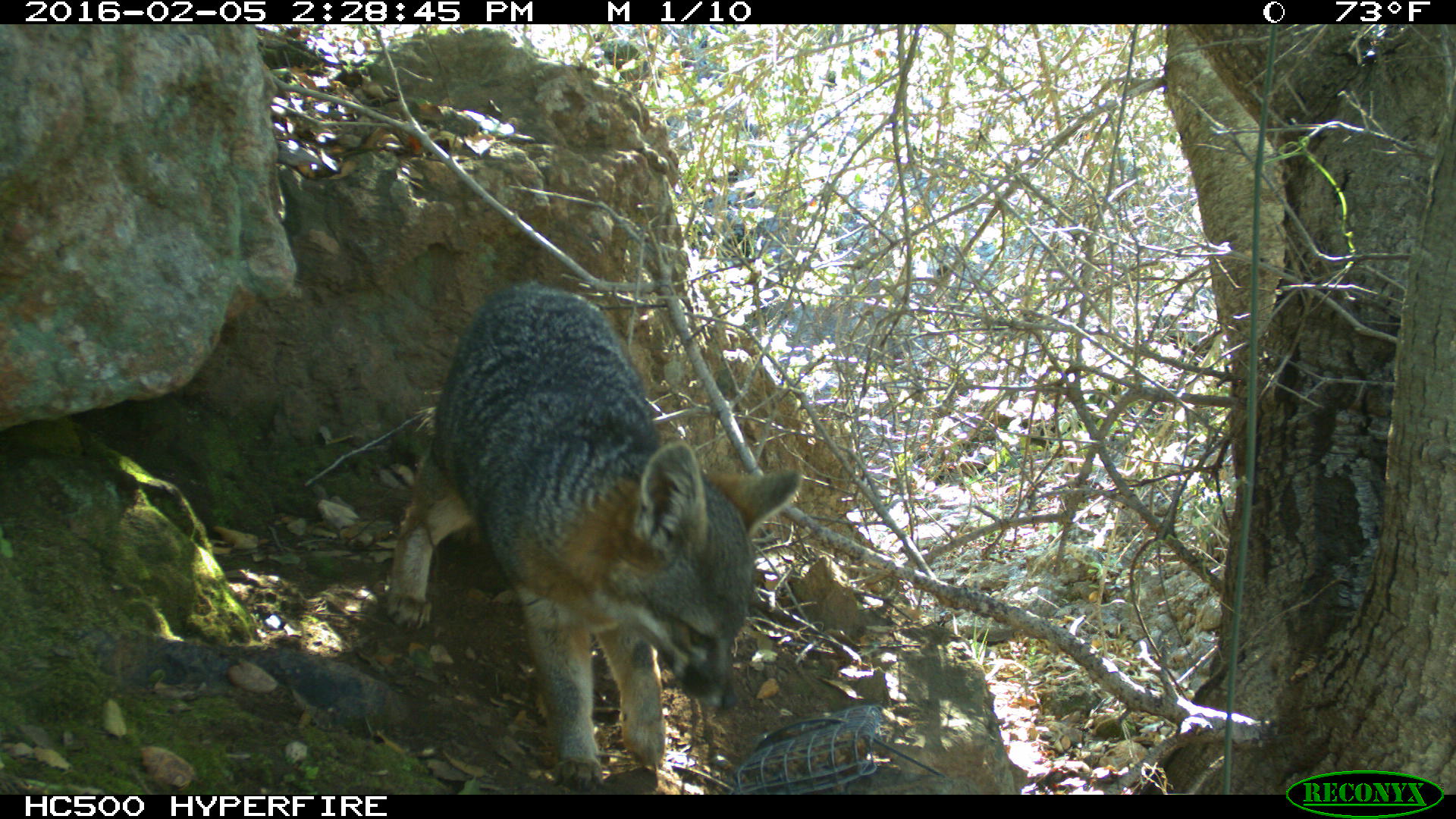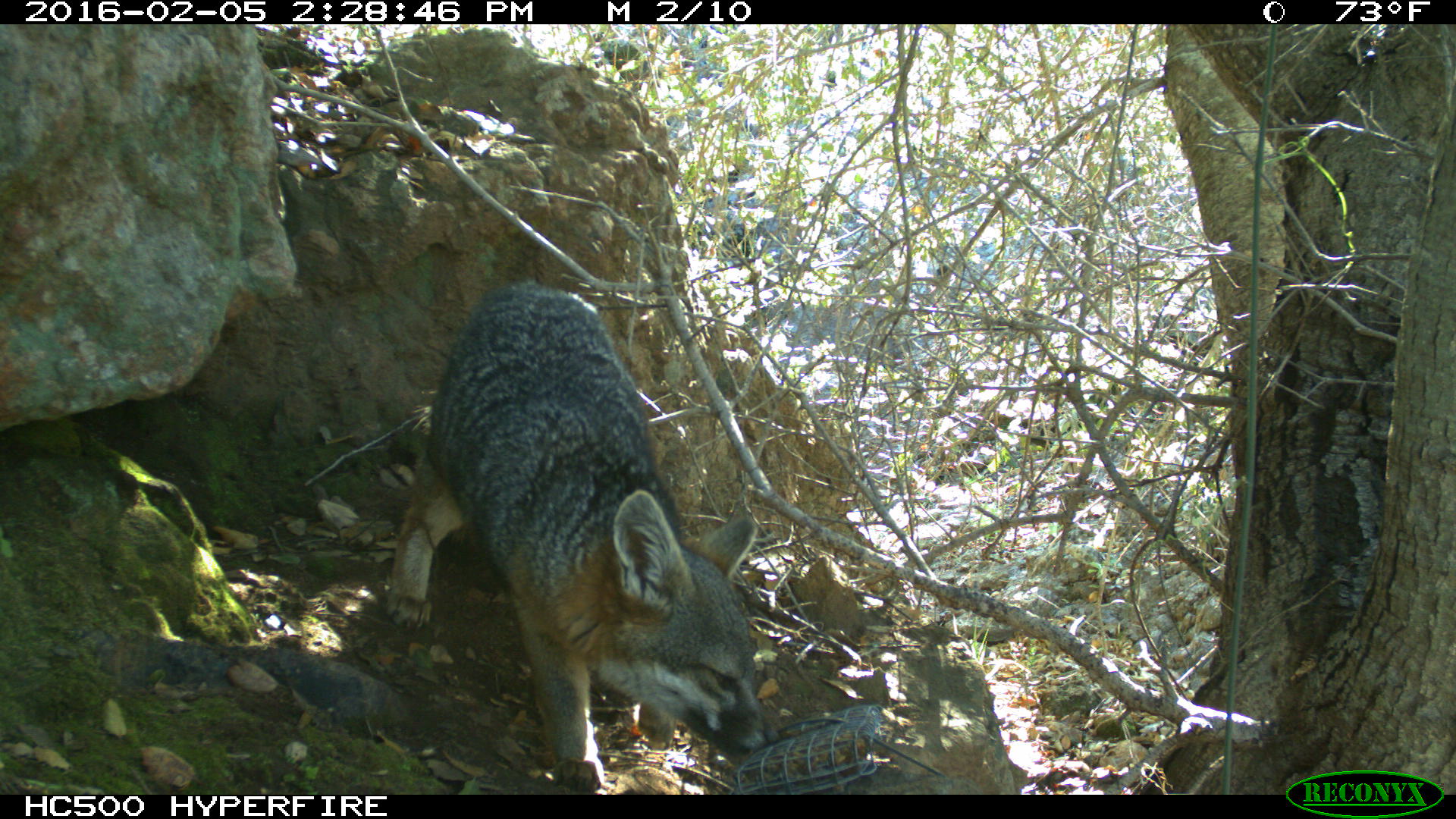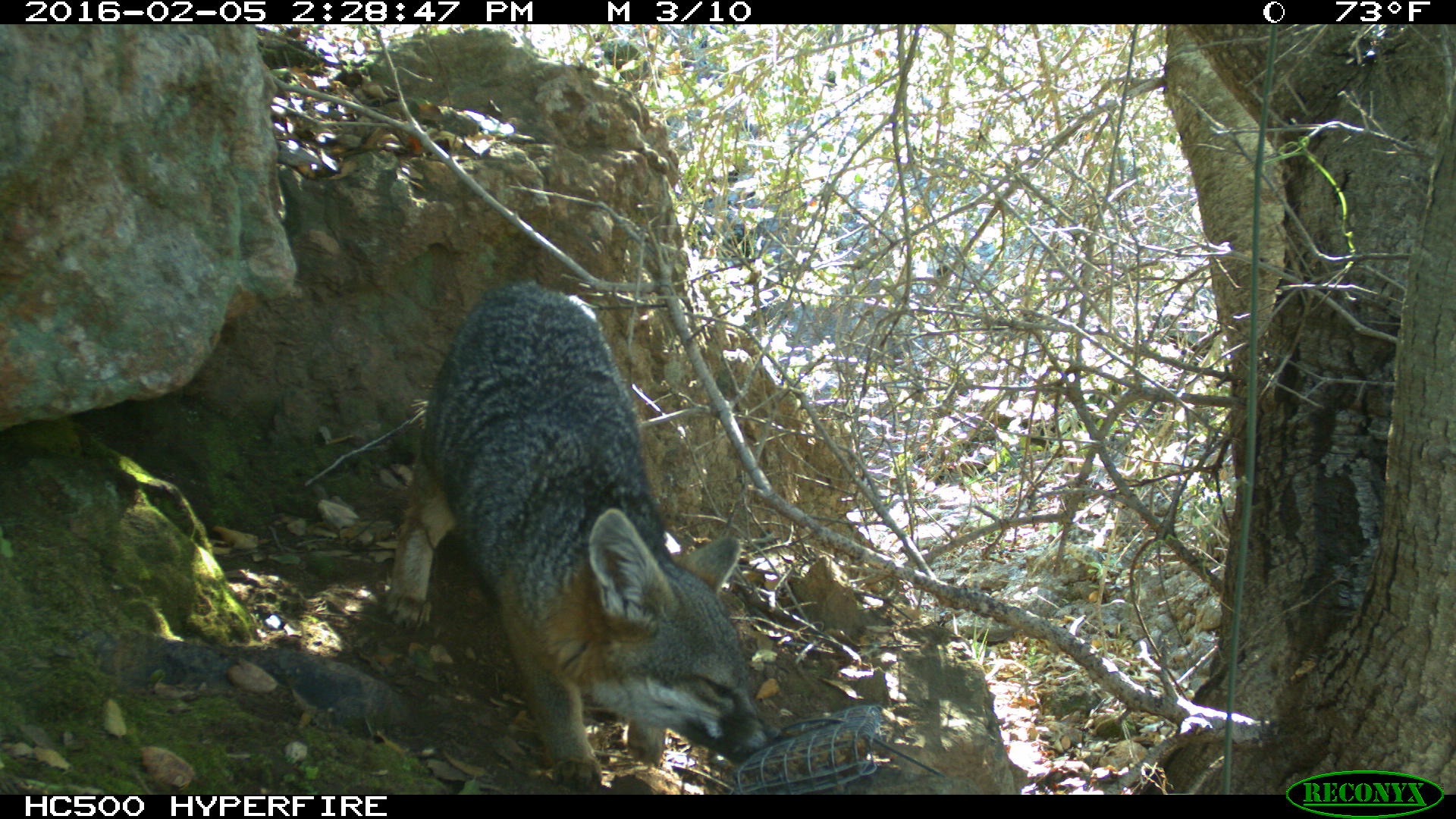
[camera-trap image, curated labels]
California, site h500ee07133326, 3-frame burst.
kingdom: Animalia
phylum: Chordata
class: Mammalia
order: Carnivora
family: Canidae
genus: Urocyon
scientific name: Urocyon littoralis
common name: island fox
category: fox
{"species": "fox (island fox) (Urocyon littoralis)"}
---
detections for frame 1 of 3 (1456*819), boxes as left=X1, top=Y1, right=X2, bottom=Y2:
fox: left=381, top=281, right=802, bottom=790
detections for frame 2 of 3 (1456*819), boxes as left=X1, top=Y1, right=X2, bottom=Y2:
fox: left=380, top=283, right=781, bottom=783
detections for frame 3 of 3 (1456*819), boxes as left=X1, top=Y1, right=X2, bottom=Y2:
fox: left=383, top=286, right=780, bottom=794